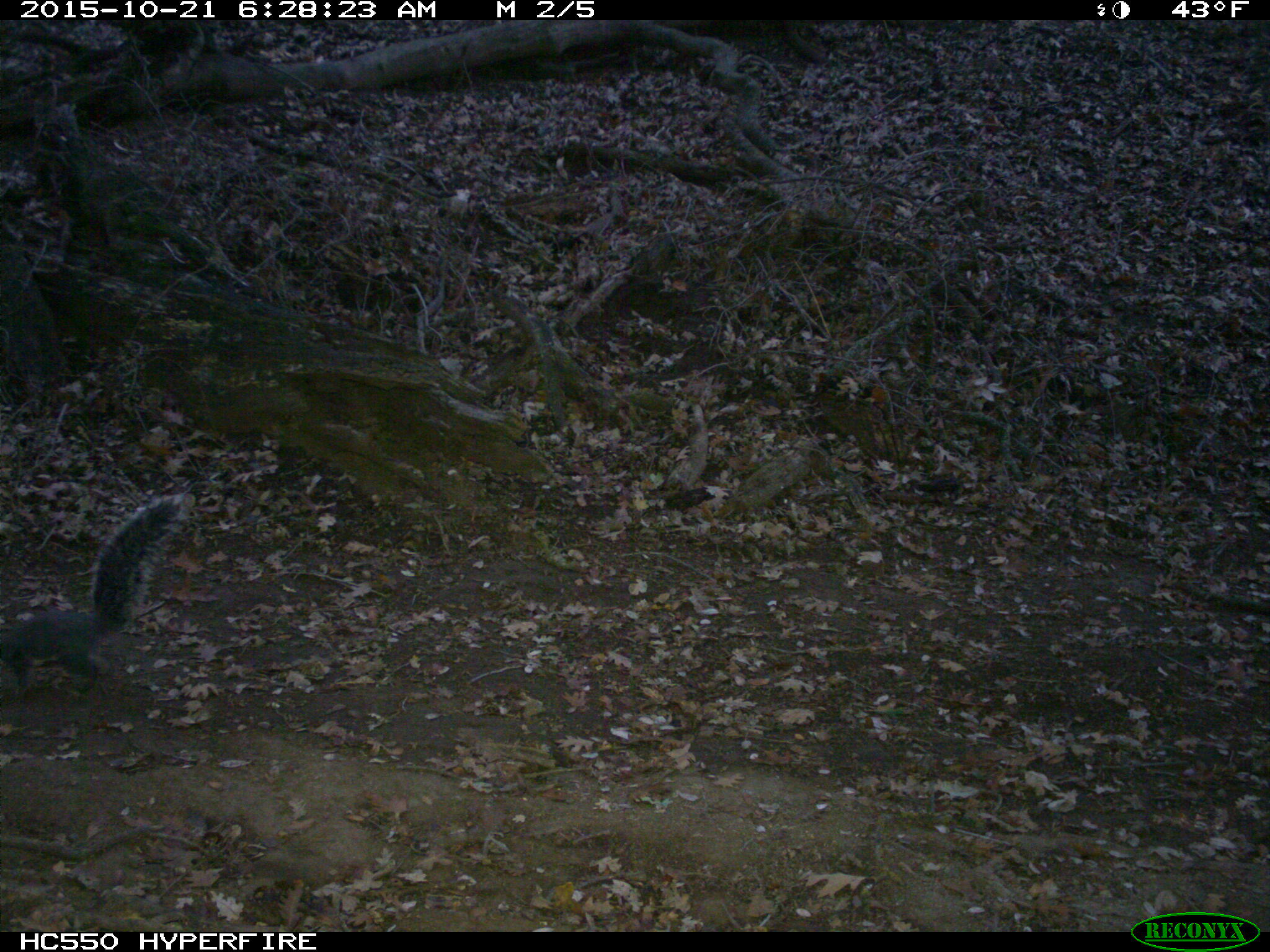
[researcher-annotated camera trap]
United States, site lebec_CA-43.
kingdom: Animalia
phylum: Chordata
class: Mammalia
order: Rodentia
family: Sciuridae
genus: Sciurus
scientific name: Sciurus carolinensis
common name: eastern gray squirrel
Sciurus carolinensis (eastern gray squirrel).